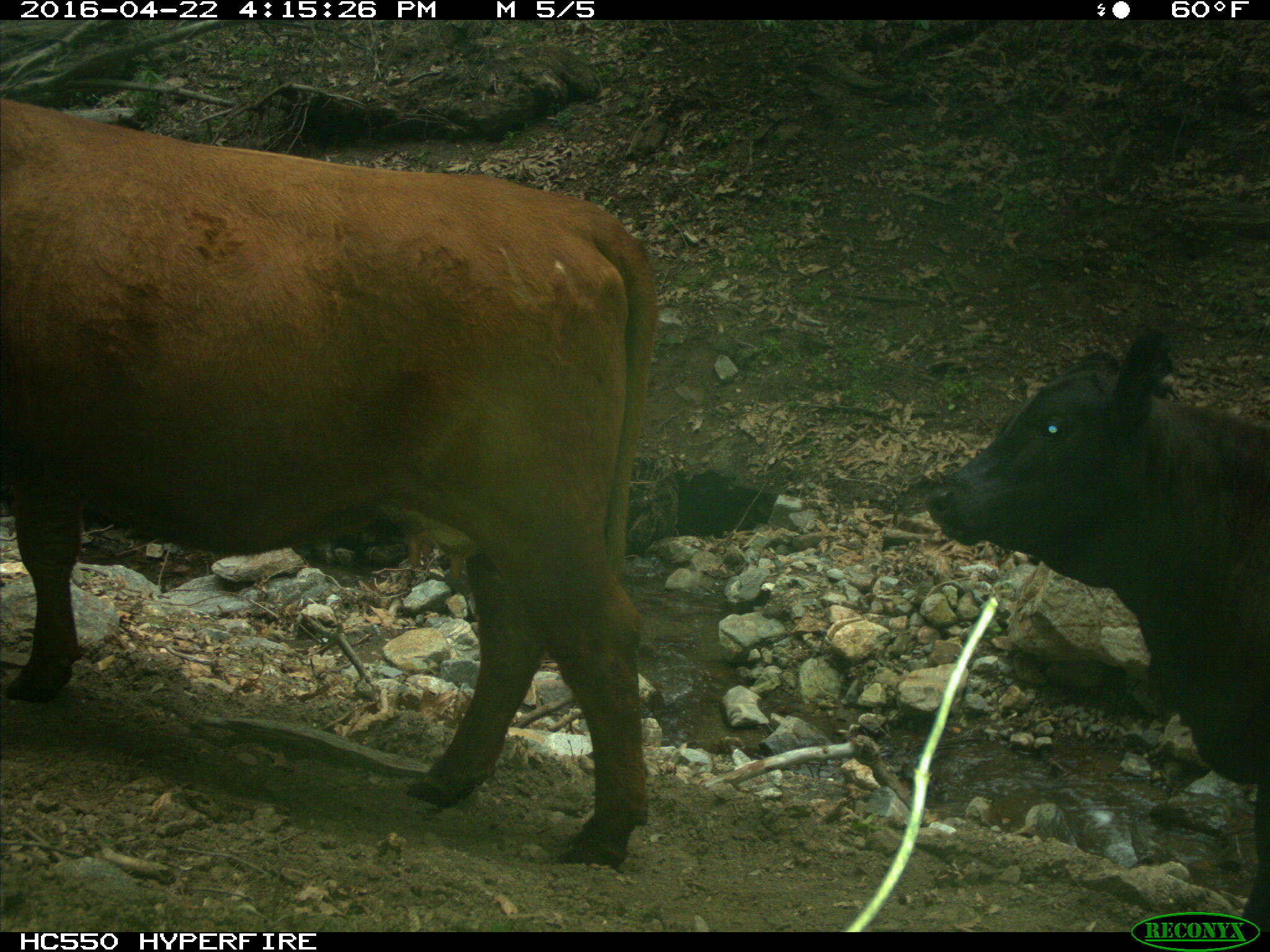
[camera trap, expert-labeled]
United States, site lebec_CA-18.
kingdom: Animalia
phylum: Chordata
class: Mammalia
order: Artiodactyla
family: Bovidae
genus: Bos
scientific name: Bos taurus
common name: domestic cow